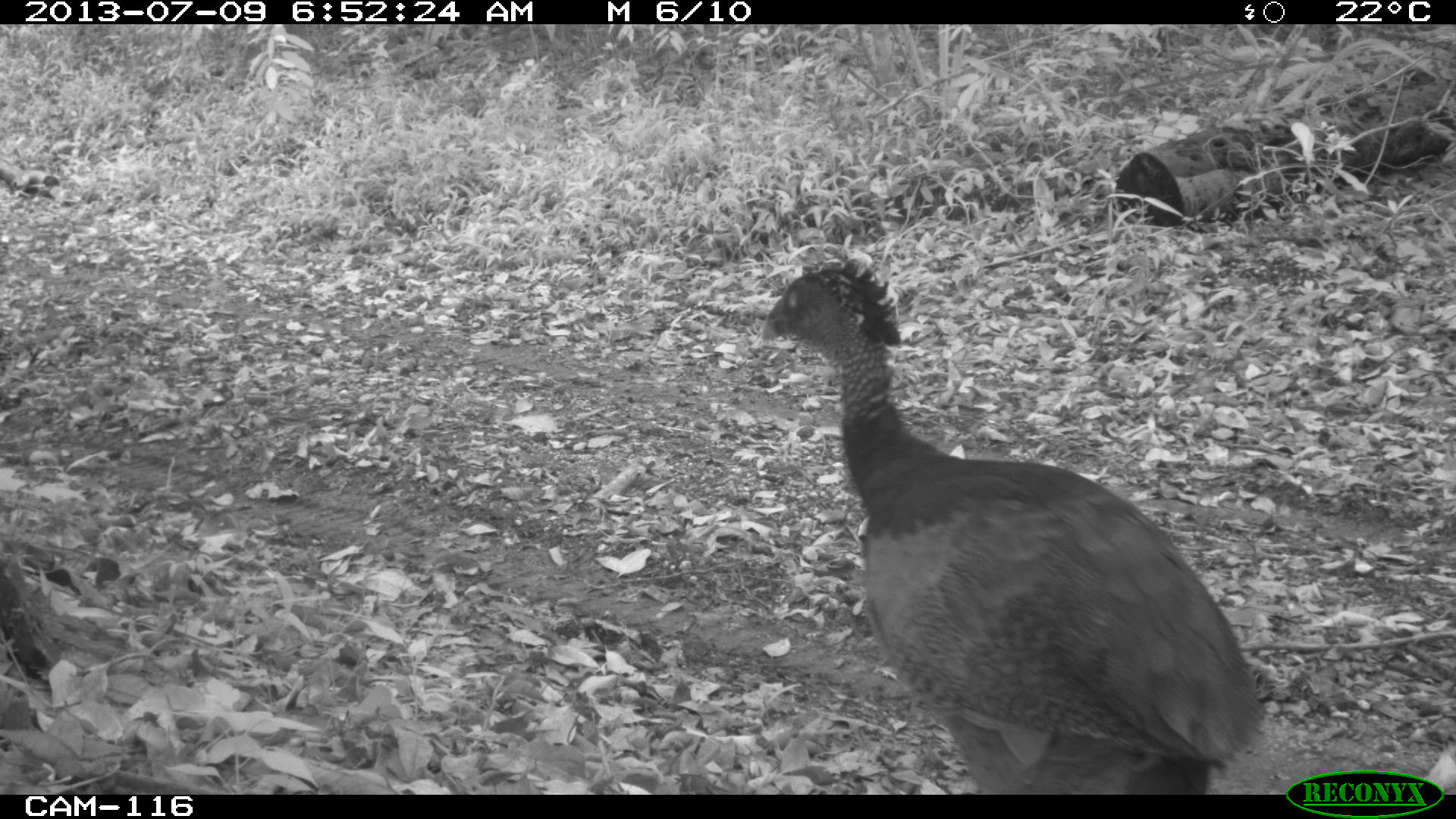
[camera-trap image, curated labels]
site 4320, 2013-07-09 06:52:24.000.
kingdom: Animalia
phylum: Chordata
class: Aves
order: Galliformes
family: Cracidae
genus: Crax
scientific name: Crax rubra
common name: great curassow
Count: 1.